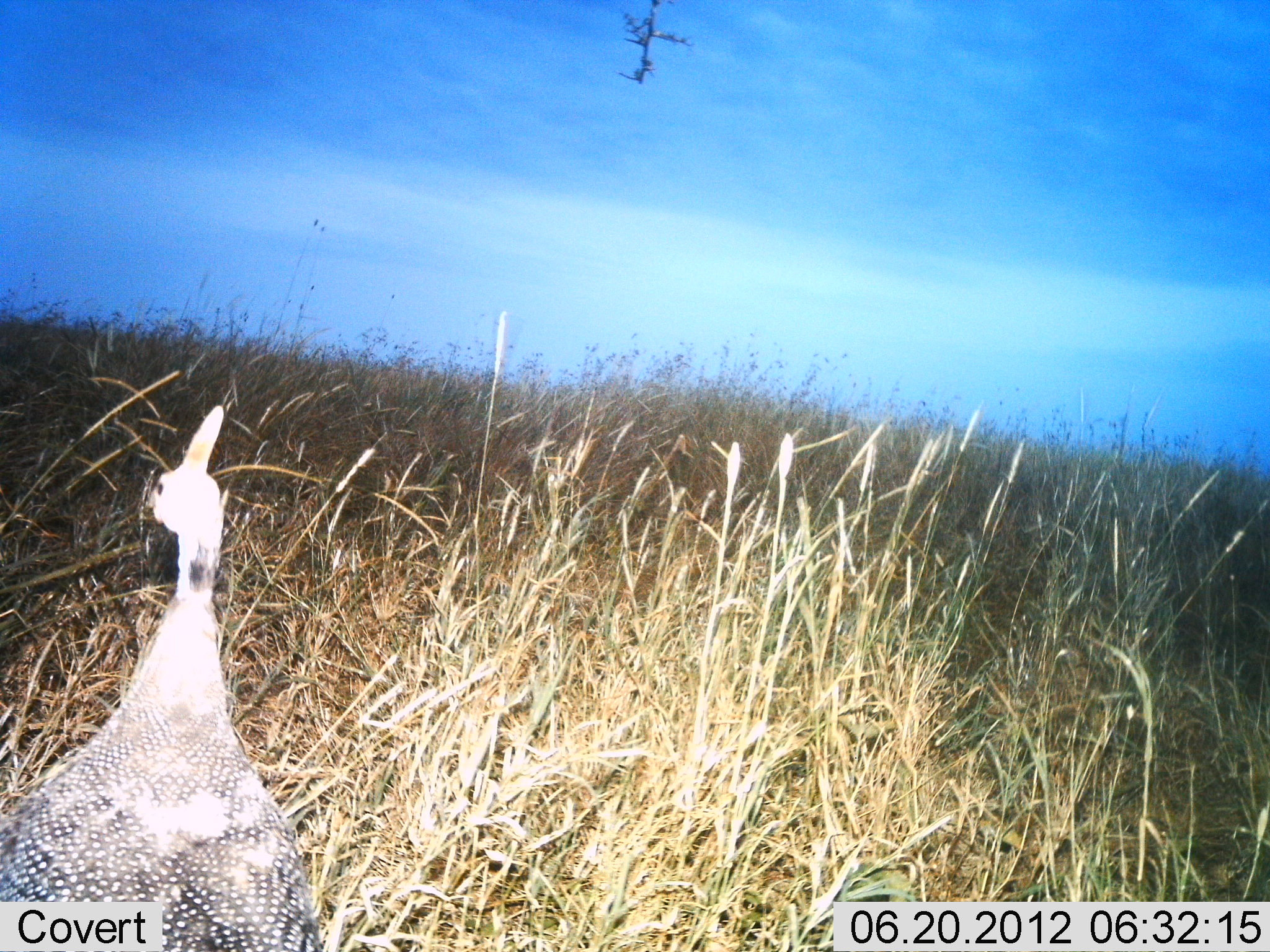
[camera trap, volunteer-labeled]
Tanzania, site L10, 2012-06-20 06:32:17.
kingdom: Animalia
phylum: Chordata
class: Aves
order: Galliformes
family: Numididae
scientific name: Numididae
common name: guinea fowl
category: guineafowl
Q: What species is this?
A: Guineafowl (guinea fowl) (Numididae).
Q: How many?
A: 1.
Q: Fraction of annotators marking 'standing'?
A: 100%.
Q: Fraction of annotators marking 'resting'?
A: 0%.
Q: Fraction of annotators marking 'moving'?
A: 0%.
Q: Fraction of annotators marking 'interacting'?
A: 0%.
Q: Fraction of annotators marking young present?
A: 0%.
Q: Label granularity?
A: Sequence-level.